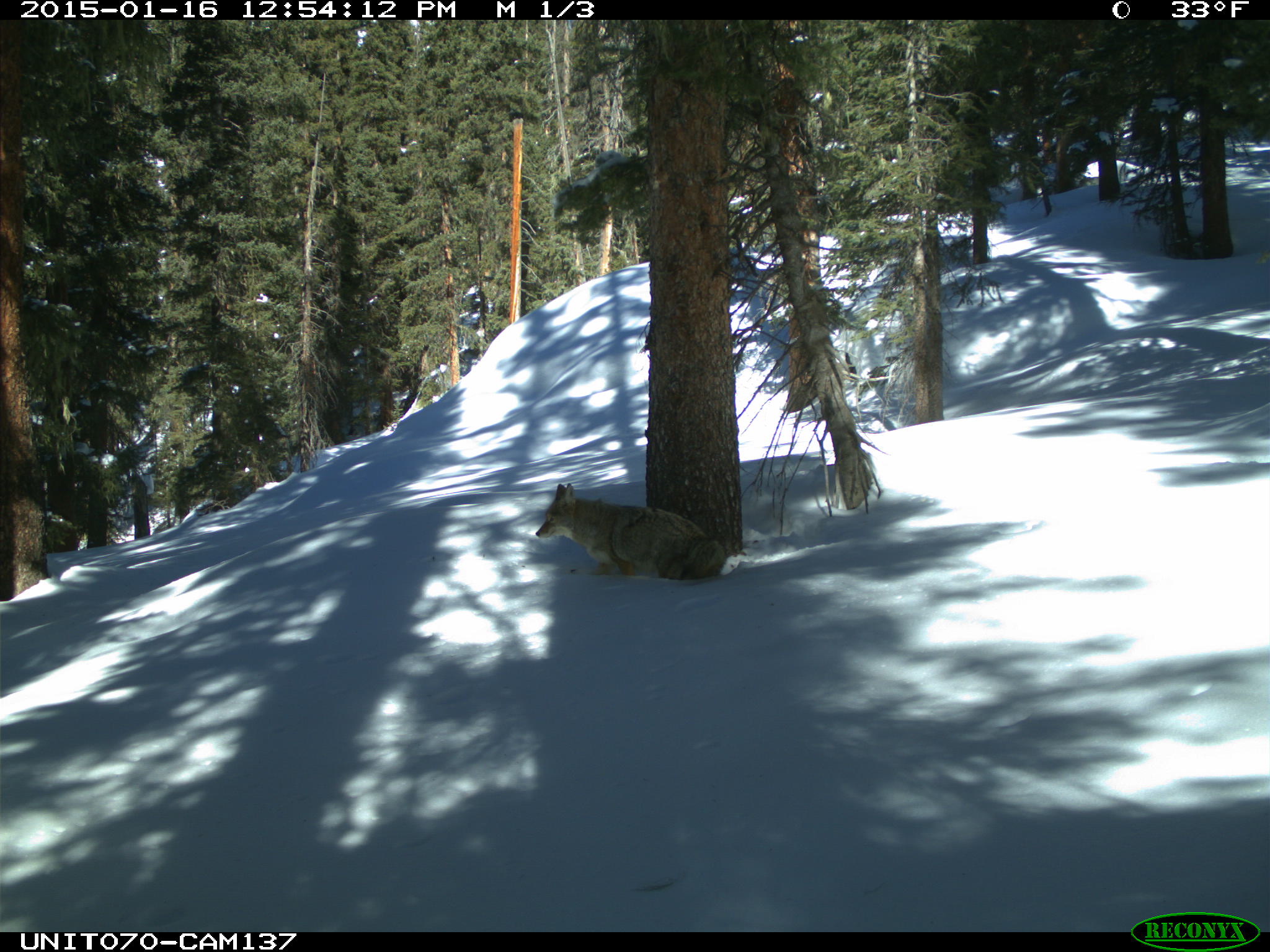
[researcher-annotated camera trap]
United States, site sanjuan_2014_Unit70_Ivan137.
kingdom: Animalia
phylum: Chordata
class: Mammalia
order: Carnivora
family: Canidae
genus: Canis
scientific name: Canis latrans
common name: coyote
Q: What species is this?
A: Canis latrans (coyote).